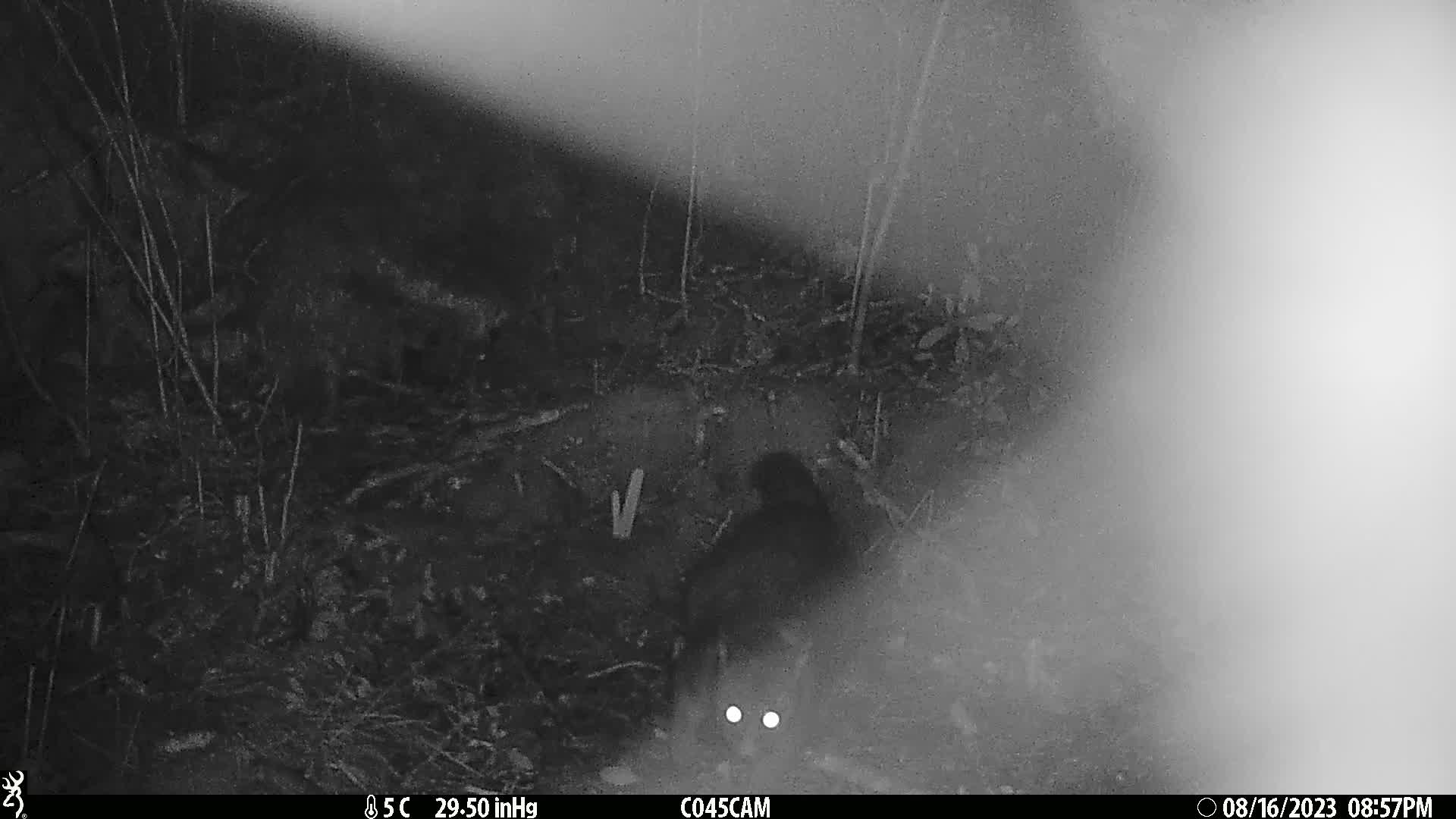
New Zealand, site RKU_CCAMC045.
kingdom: Animalia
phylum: Chordata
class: Mammalia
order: Diprotodontia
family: Phalangeridae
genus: Trichosurus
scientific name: Trichosurus vulpecula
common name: common brushtail possum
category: possum